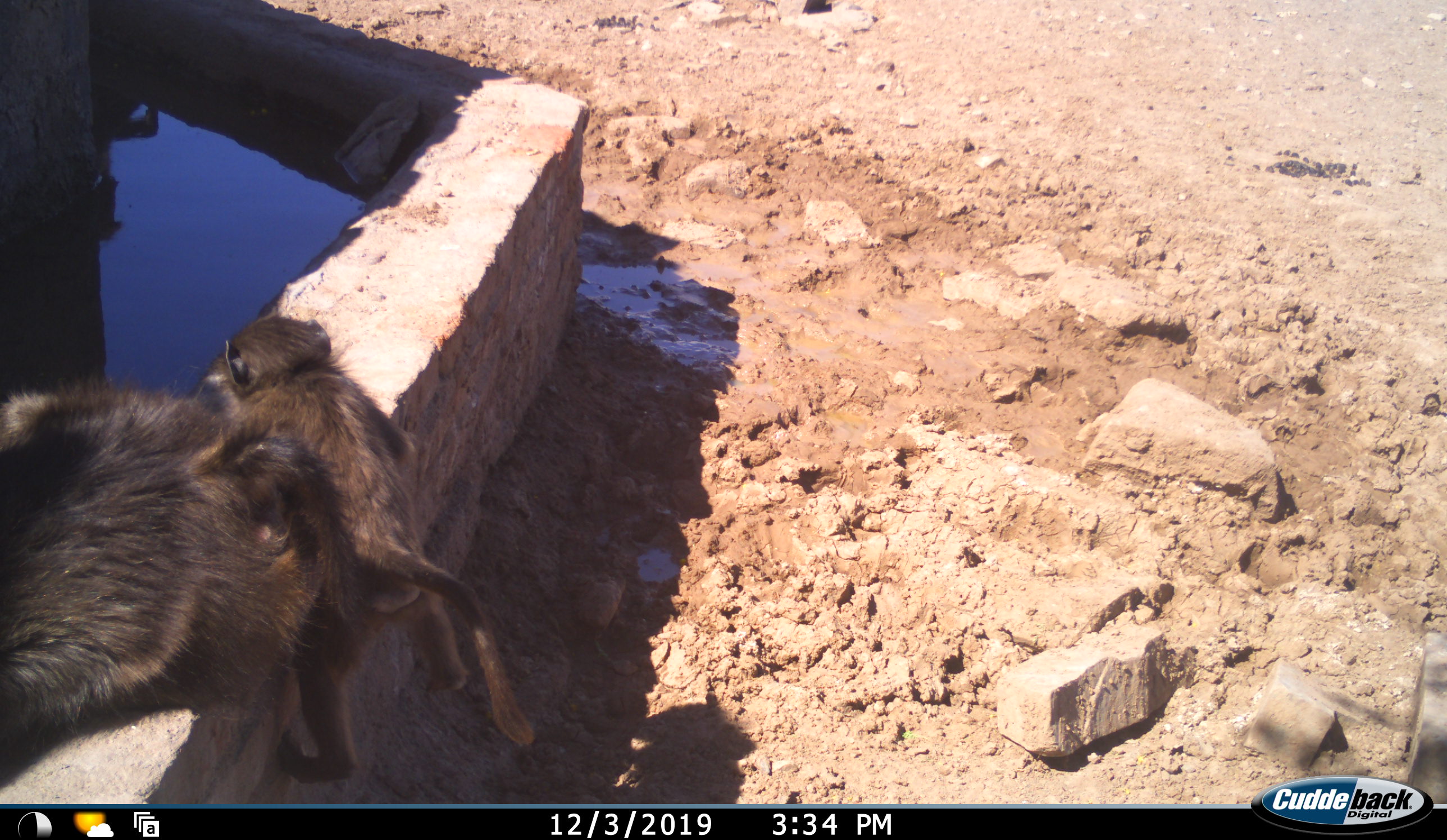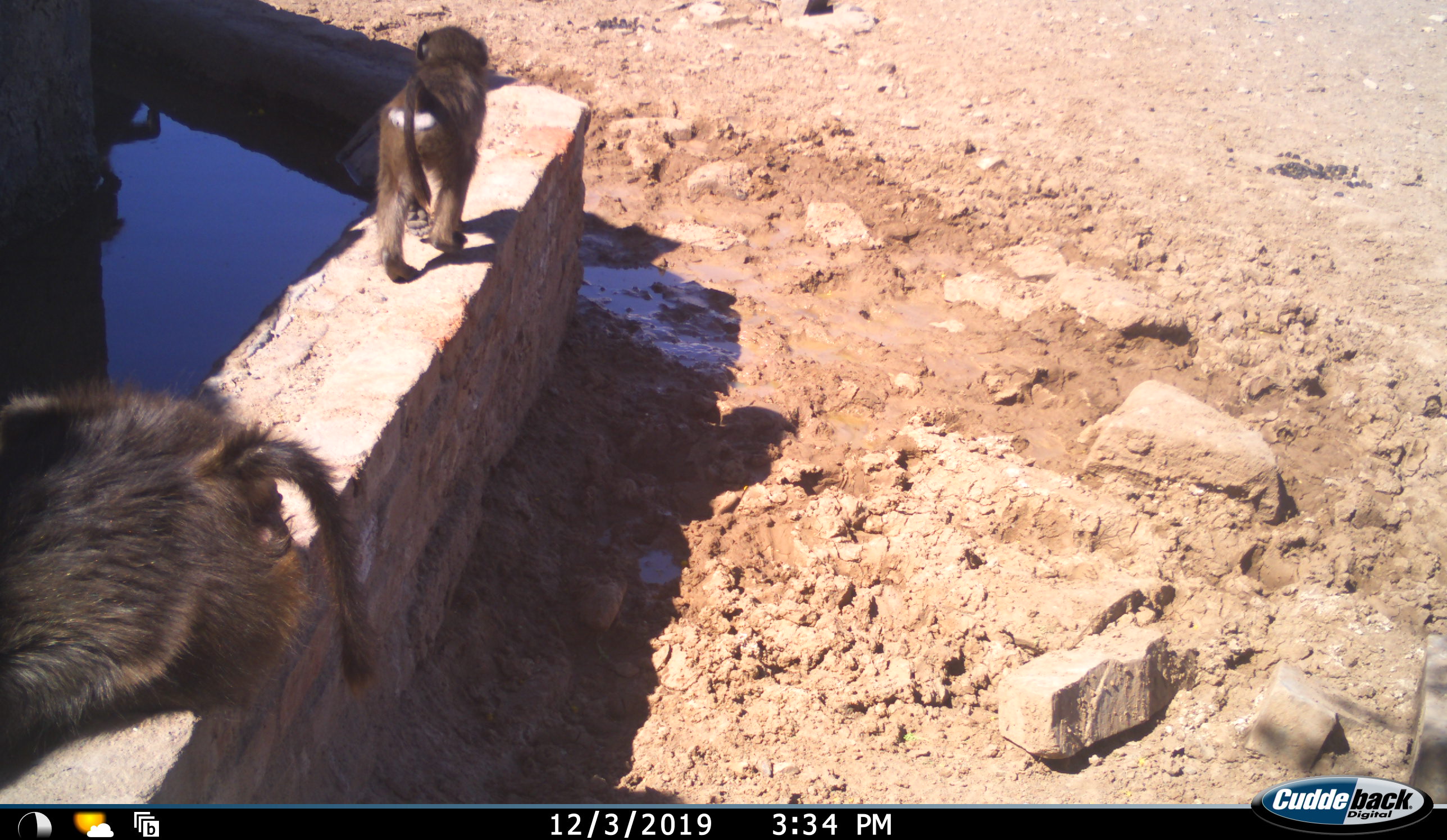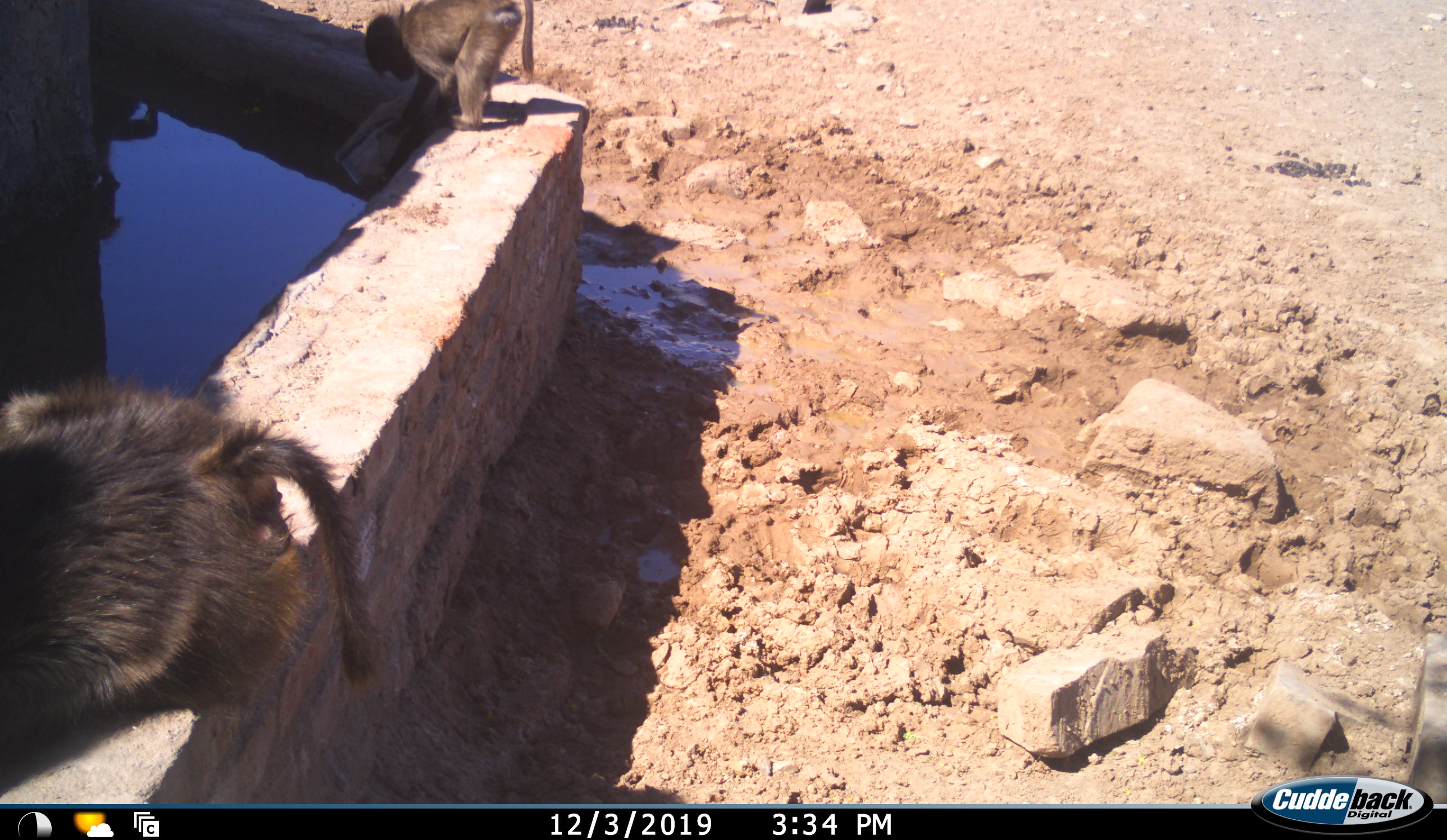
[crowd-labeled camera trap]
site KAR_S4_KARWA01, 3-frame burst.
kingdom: Animalia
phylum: Chordata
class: Mammalia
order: Primates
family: Cercopithecidae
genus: Papio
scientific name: Papio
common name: baboon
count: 2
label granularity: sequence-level